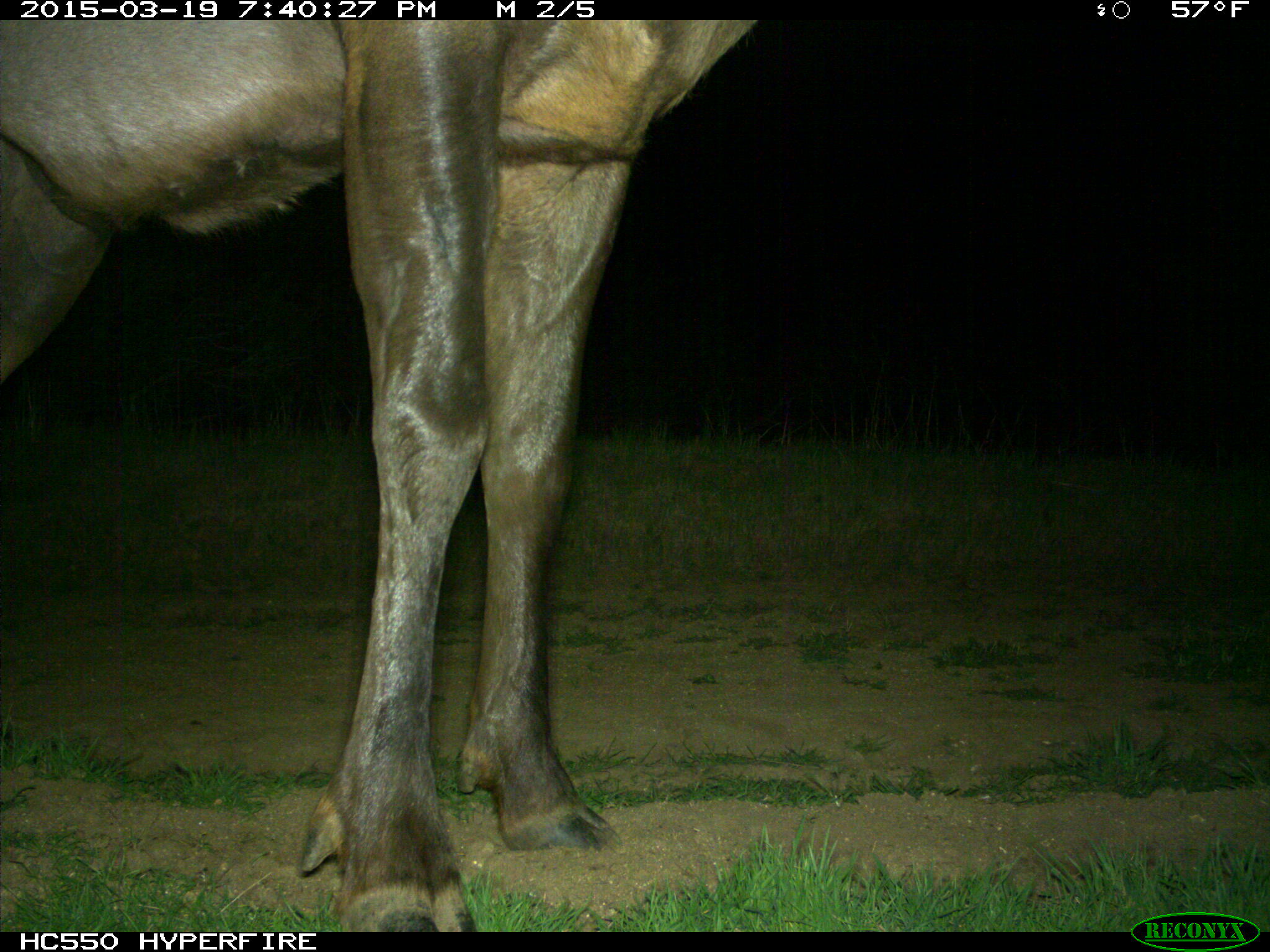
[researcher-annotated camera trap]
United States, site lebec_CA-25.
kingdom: Animalia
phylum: Chordata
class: Mammalia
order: Artiodactyla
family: Cervidae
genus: Cervus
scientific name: Cervus canadensis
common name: elk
Cervus canadensis (elk).